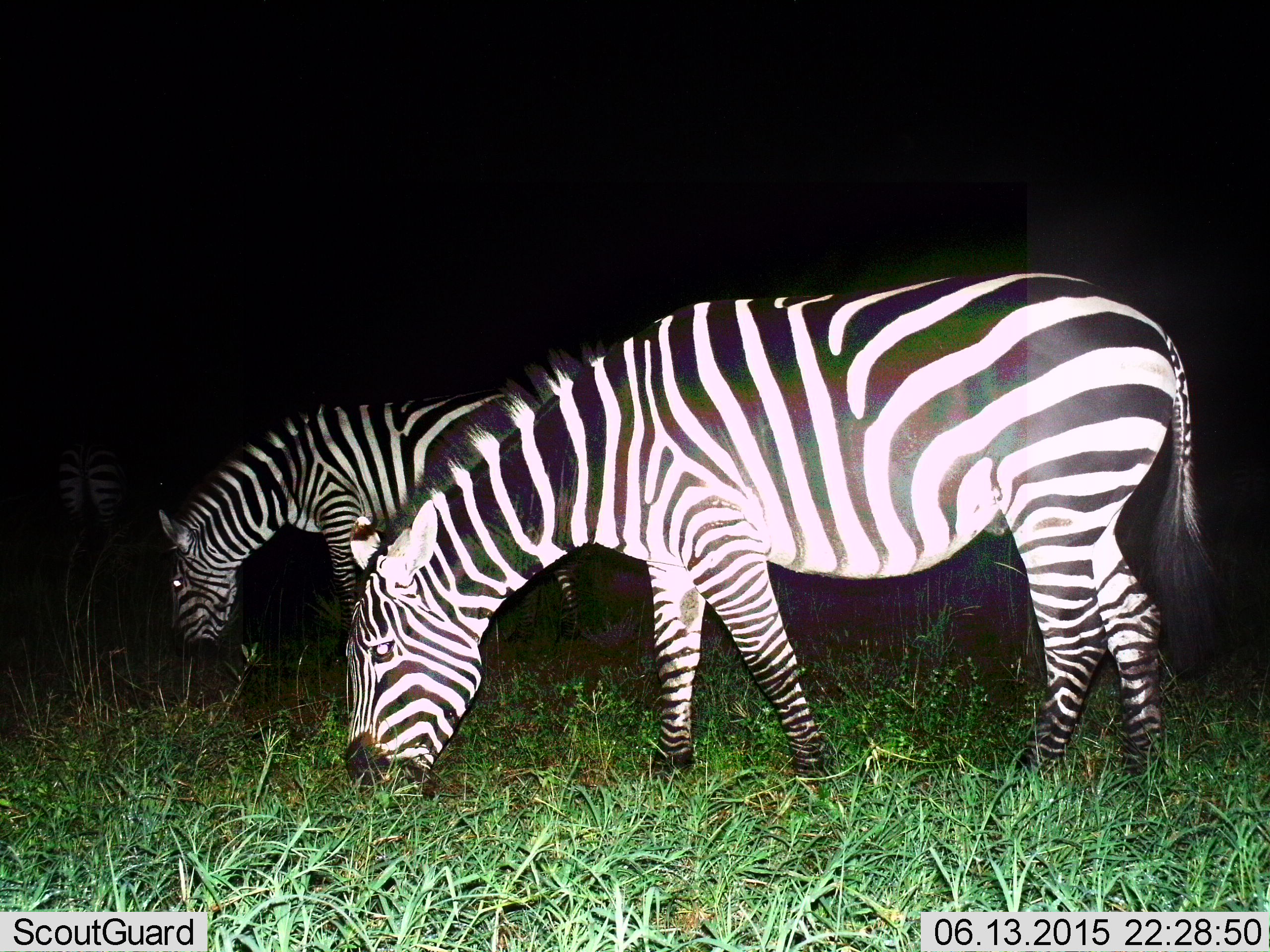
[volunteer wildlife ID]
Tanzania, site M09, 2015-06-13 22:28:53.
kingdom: Animalia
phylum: Chordata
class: Mammalia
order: Perissodactyla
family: Equidae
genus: Equus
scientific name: Equus quagga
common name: plains zebra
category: zebra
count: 2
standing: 30%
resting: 0%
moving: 0%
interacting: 0%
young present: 0%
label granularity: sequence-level